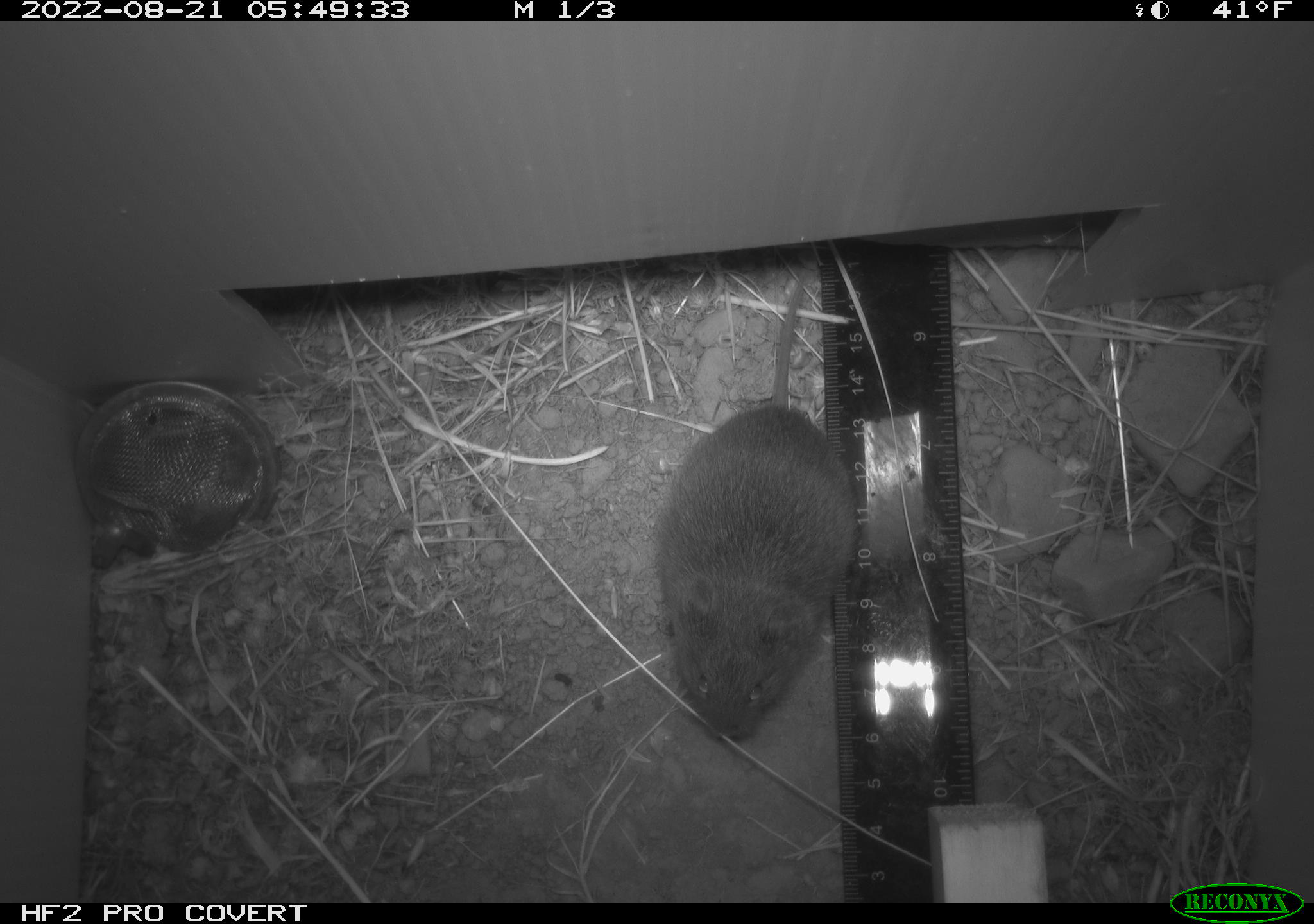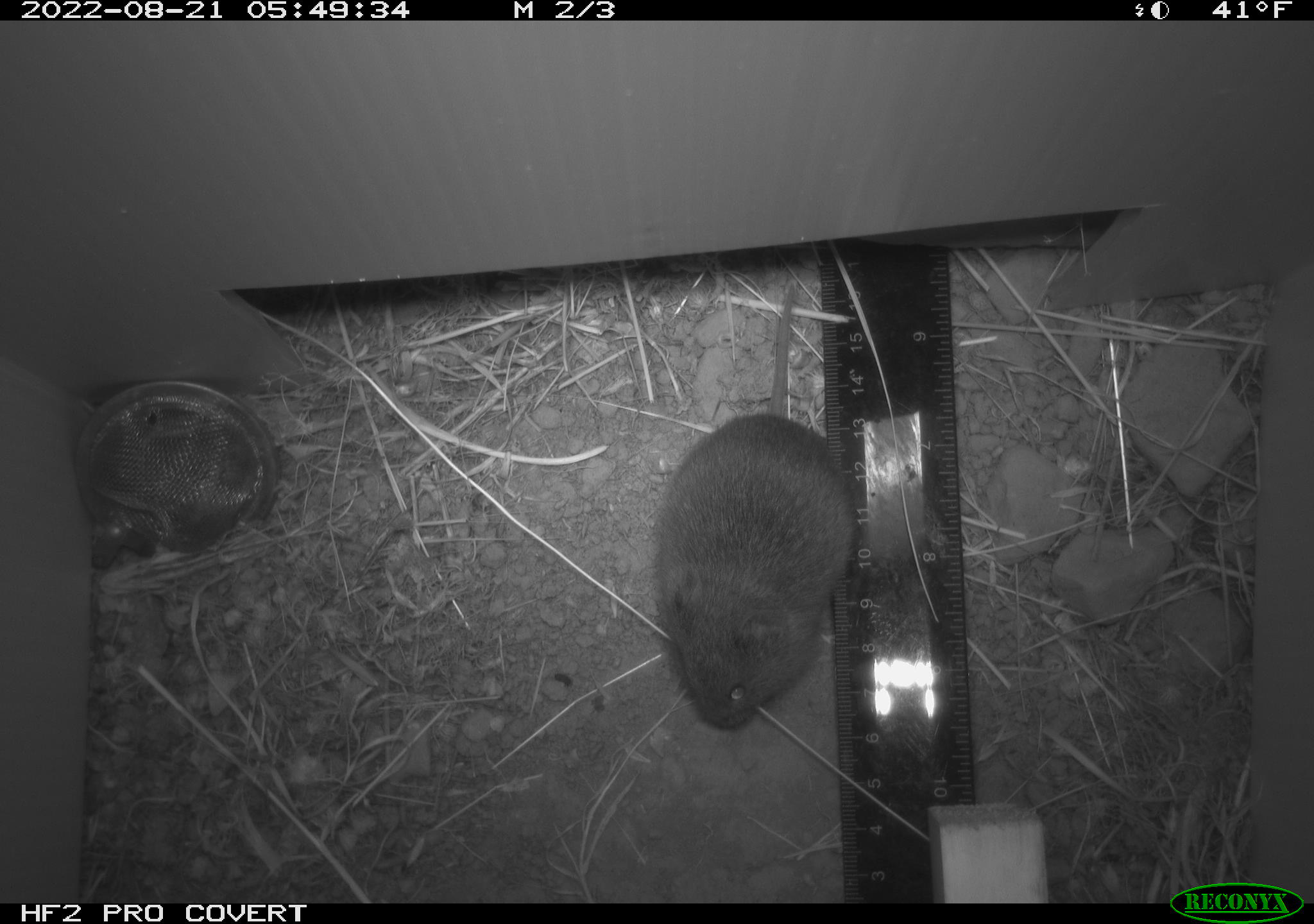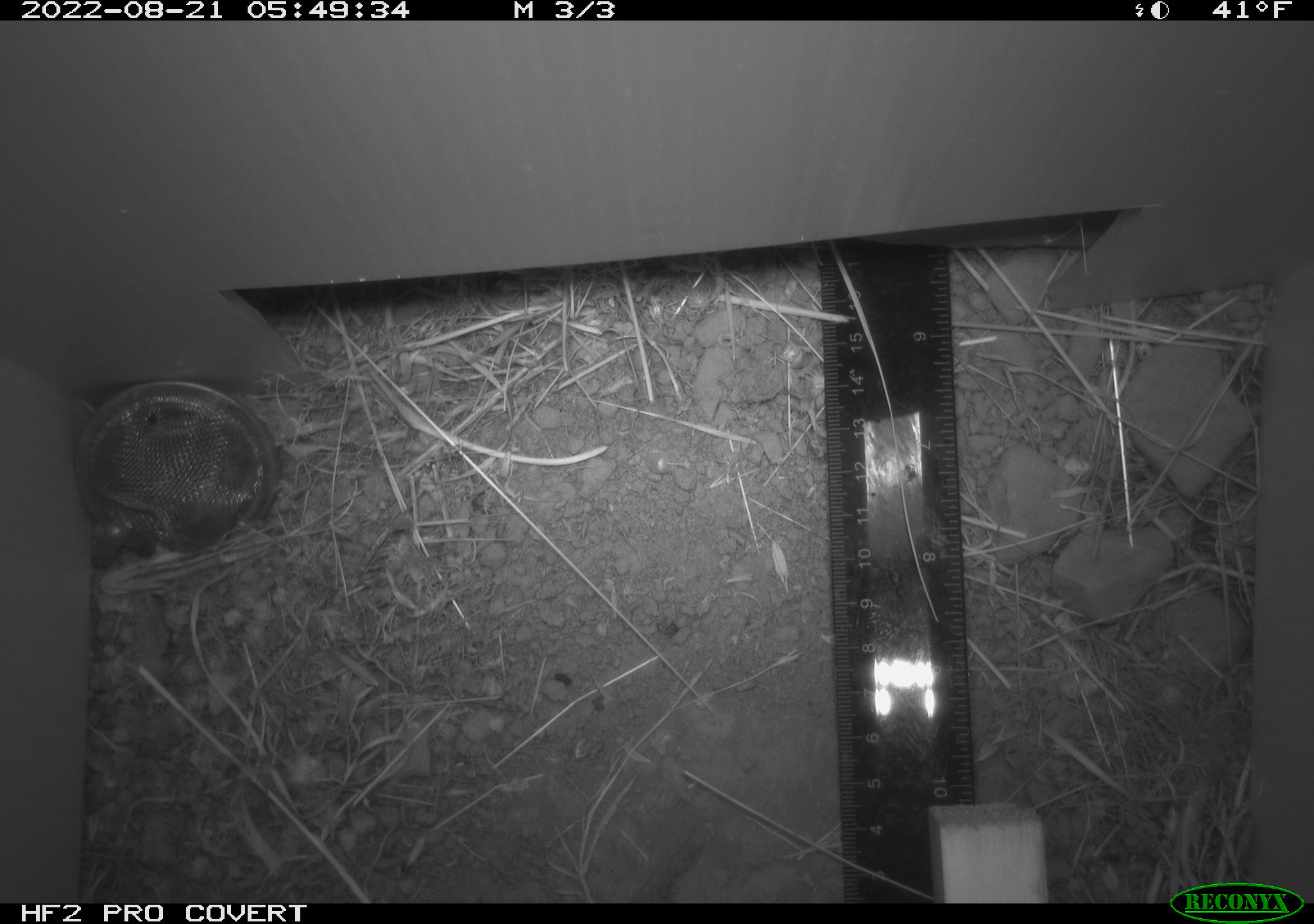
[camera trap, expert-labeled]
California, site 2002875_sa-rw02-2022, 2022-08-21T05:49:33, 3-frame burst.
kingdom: Animalia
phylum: Chordata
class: Mammalia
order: Rodentia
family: Cricetidae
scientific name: Arvicolinae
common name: voles, lemmings, and muskrats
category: arvicolinae subfamily